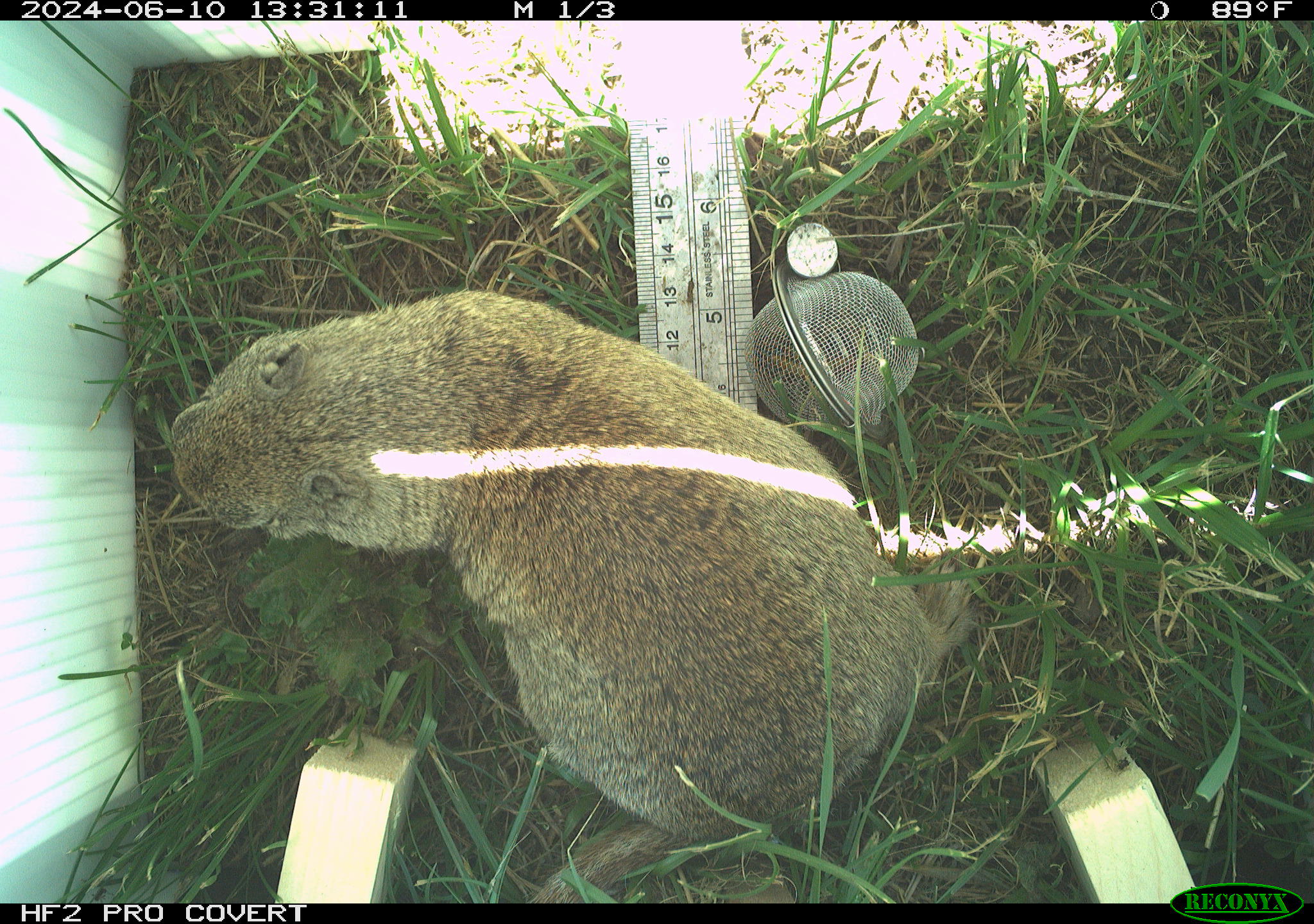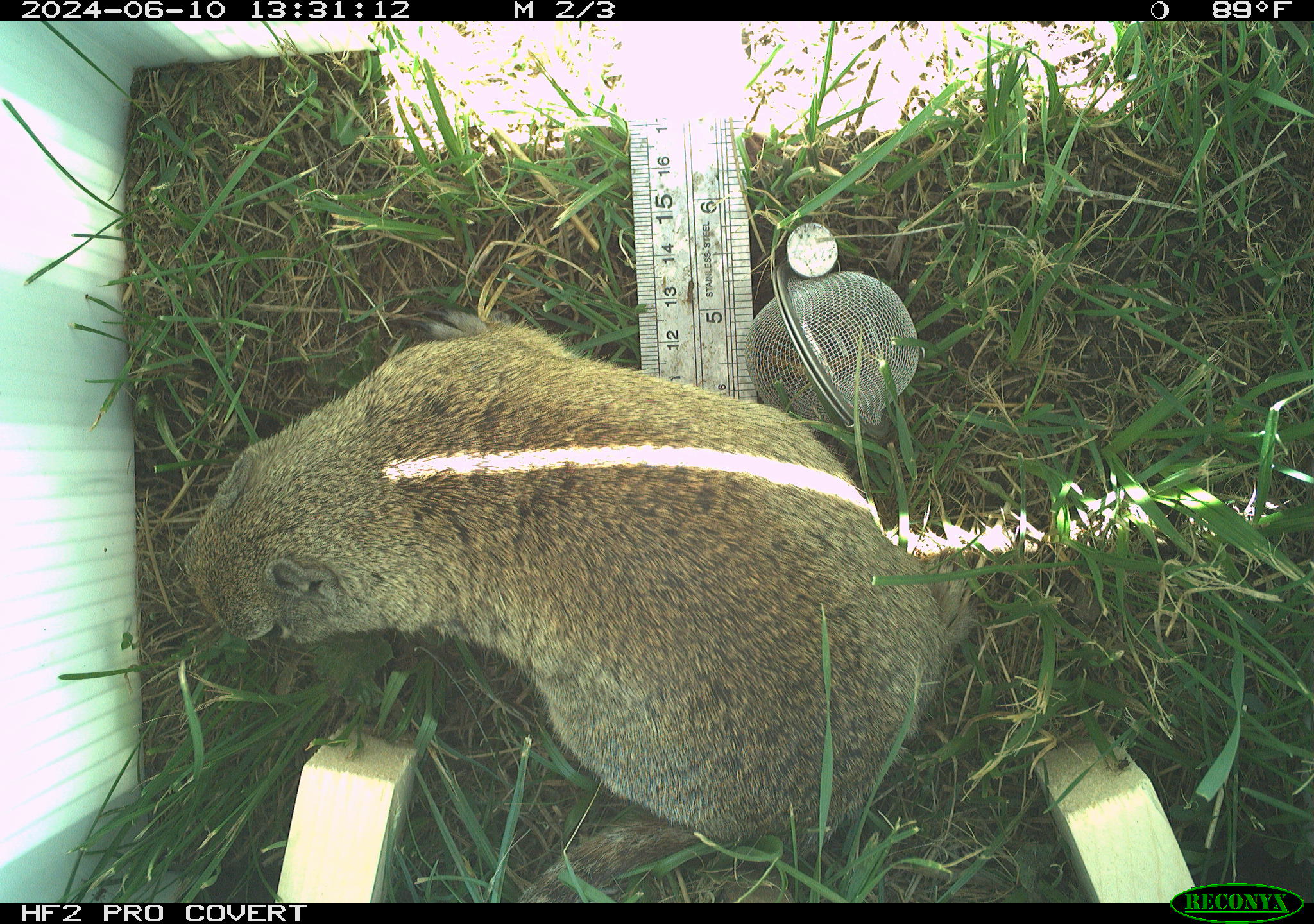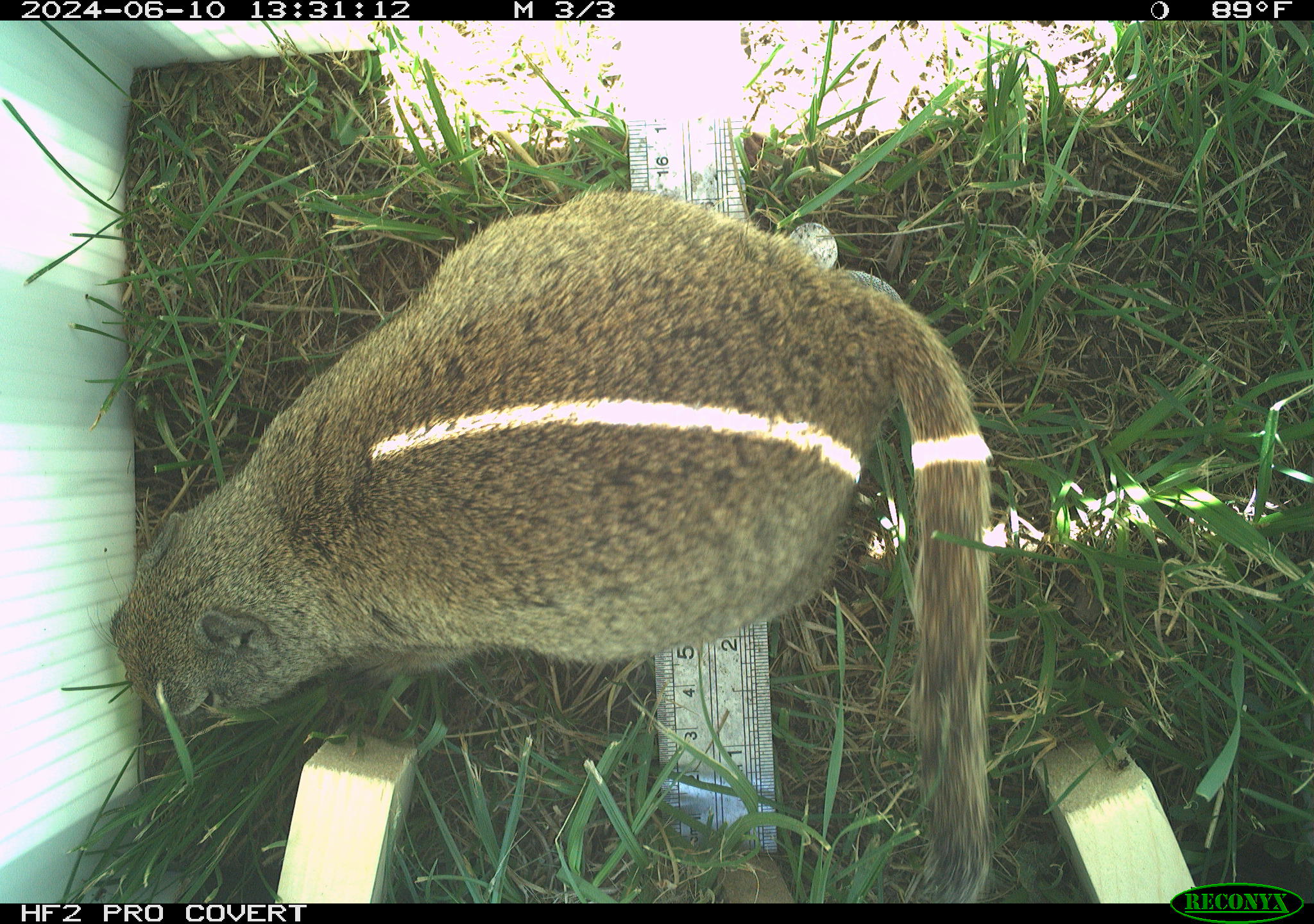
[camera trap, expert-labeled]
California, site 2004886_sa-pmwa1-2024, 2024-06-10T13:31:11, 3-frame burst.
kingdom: Animalia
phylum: Chordata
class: Mammalia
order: Rodentia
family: Sciuridae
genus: Urocitellus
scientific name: Urocitellus beldingi beldingi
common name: belding's ground squirrel